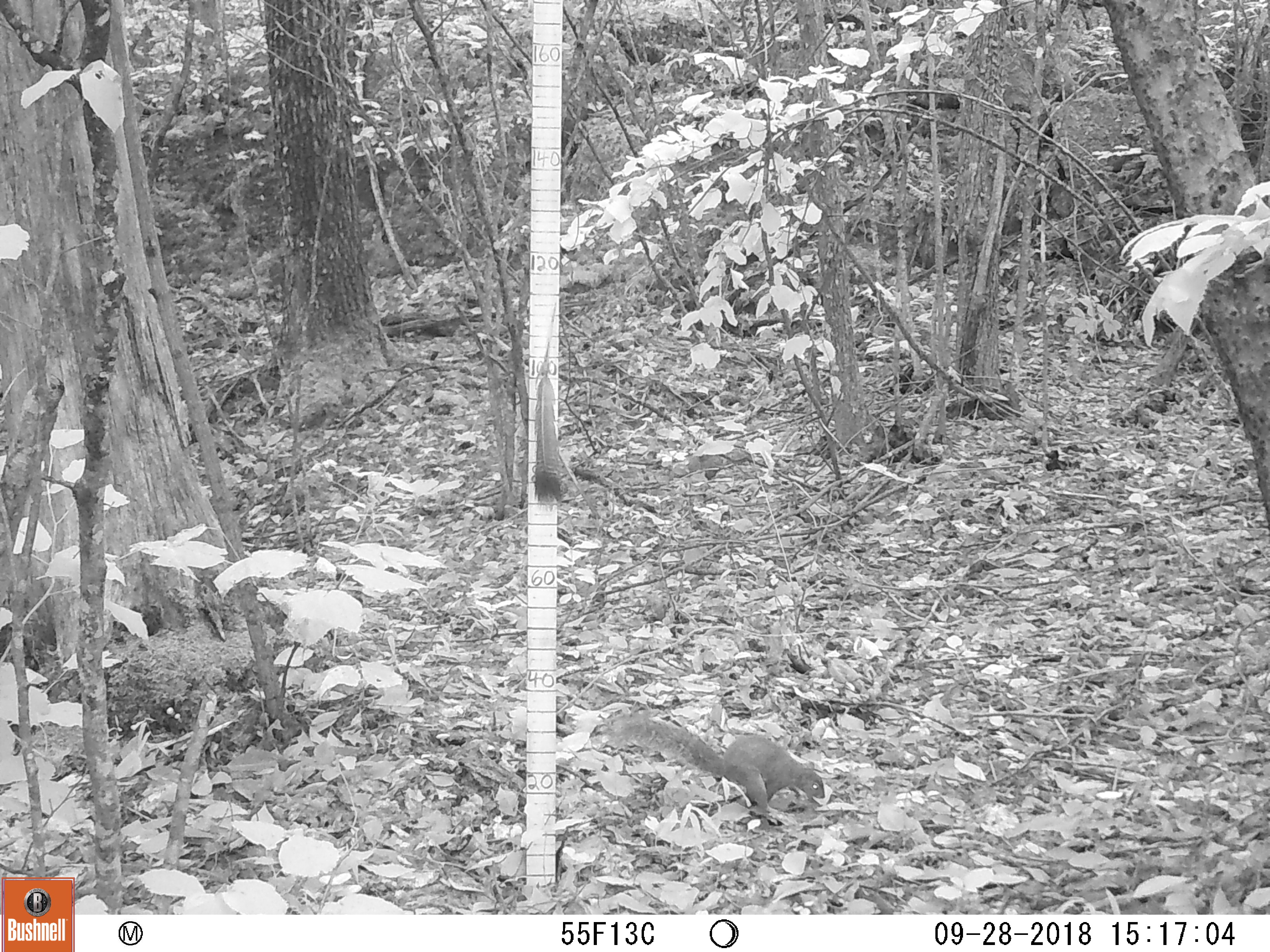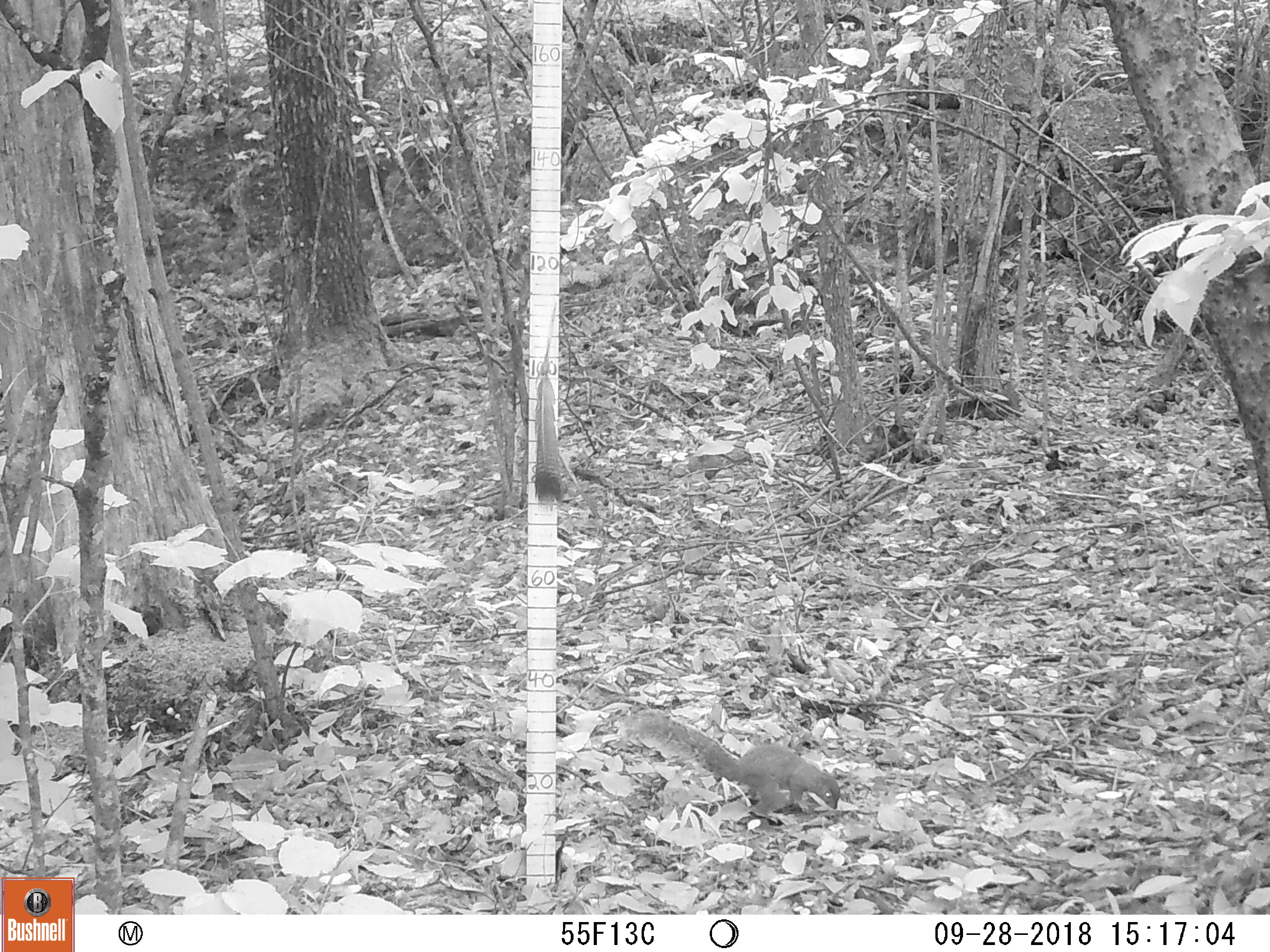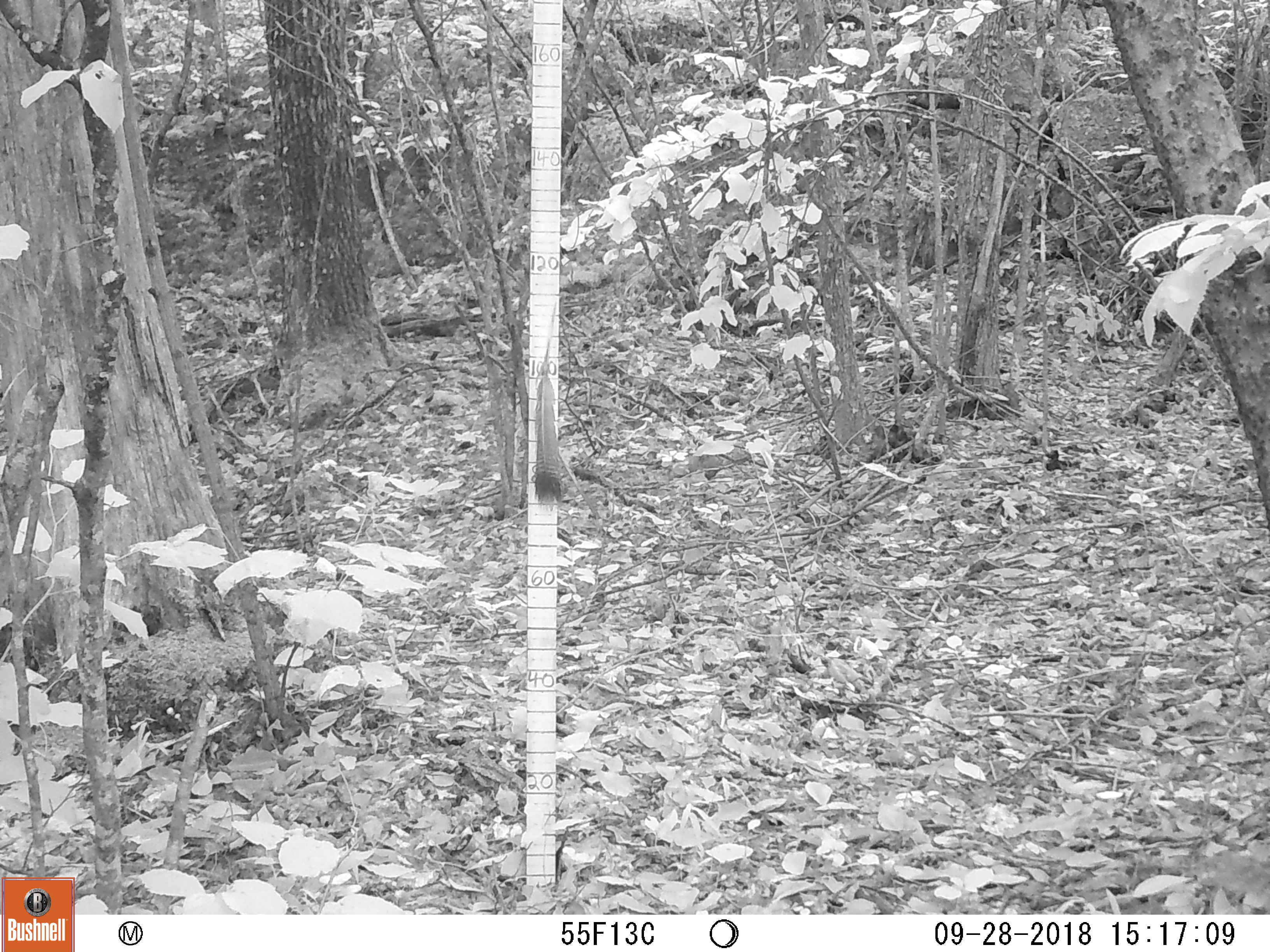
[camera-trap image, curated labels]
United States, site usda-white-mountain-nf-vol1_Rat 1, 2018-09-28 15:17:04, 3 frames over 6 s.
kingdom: Animalia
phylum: Chordata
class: Mammalia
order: Rodentia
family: Sciuridae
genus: Sciurus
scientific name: Sciurus carolinensis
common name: gray squirrel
Gray squirrel (Sciurus carolinensis).